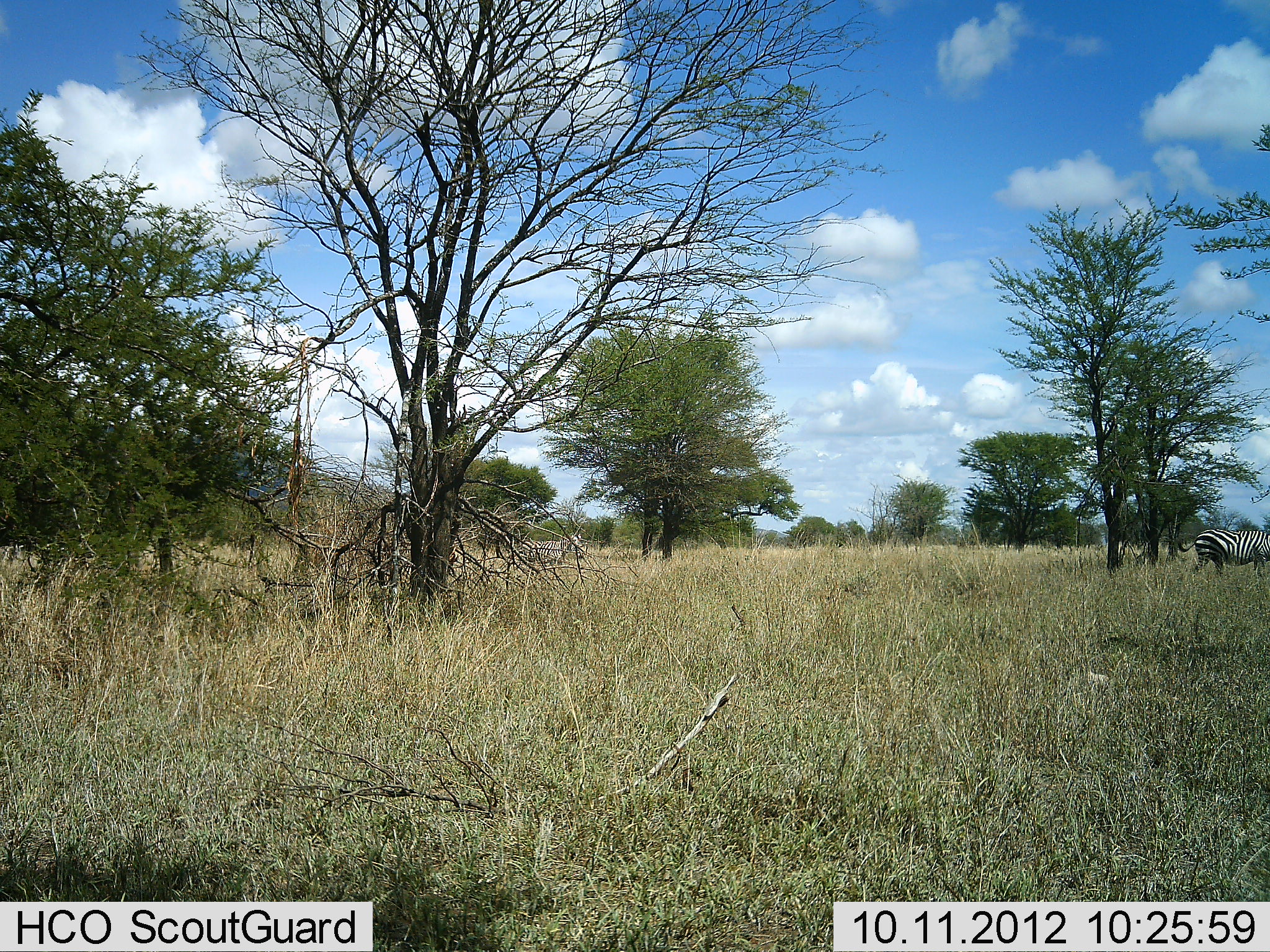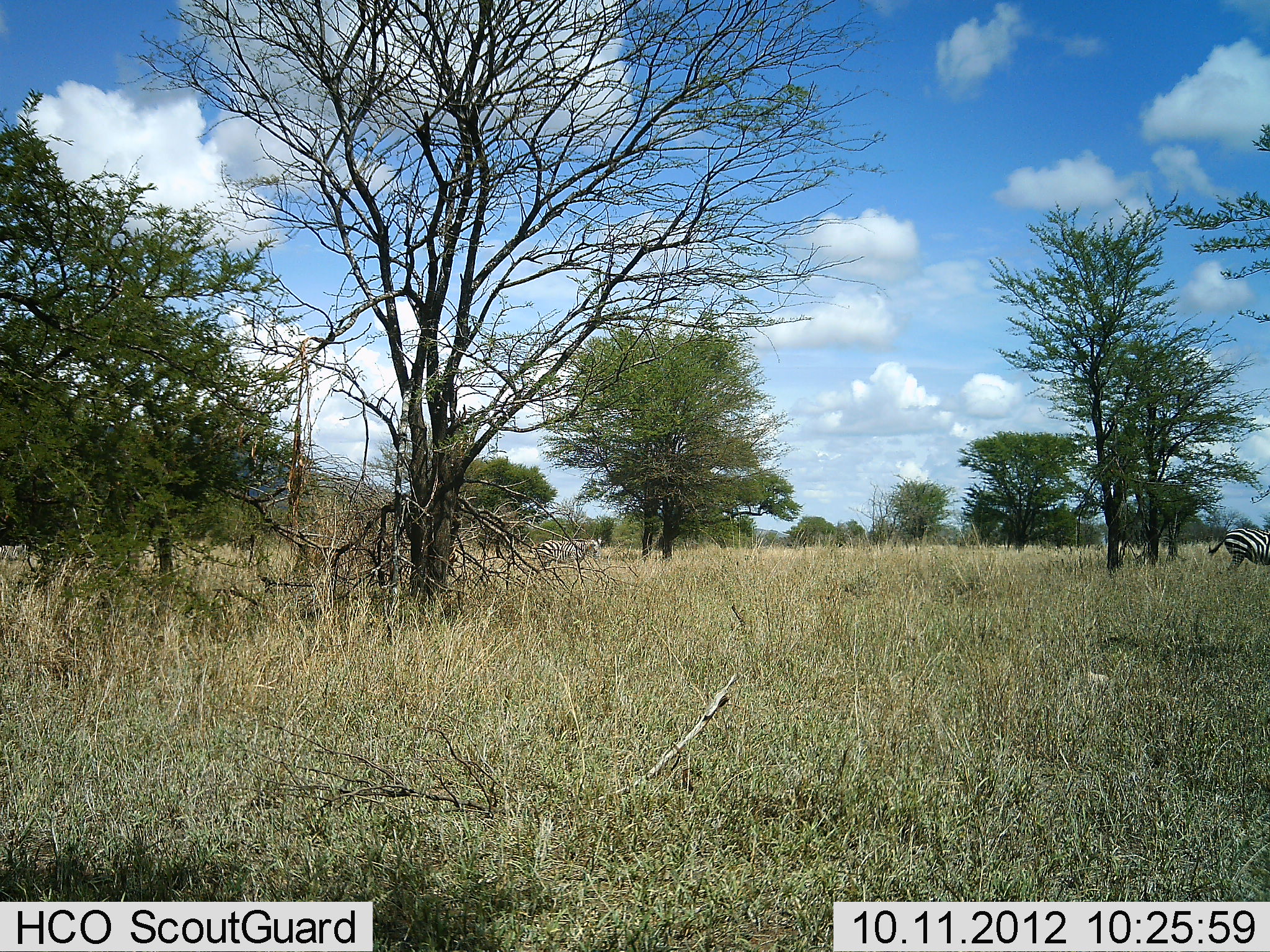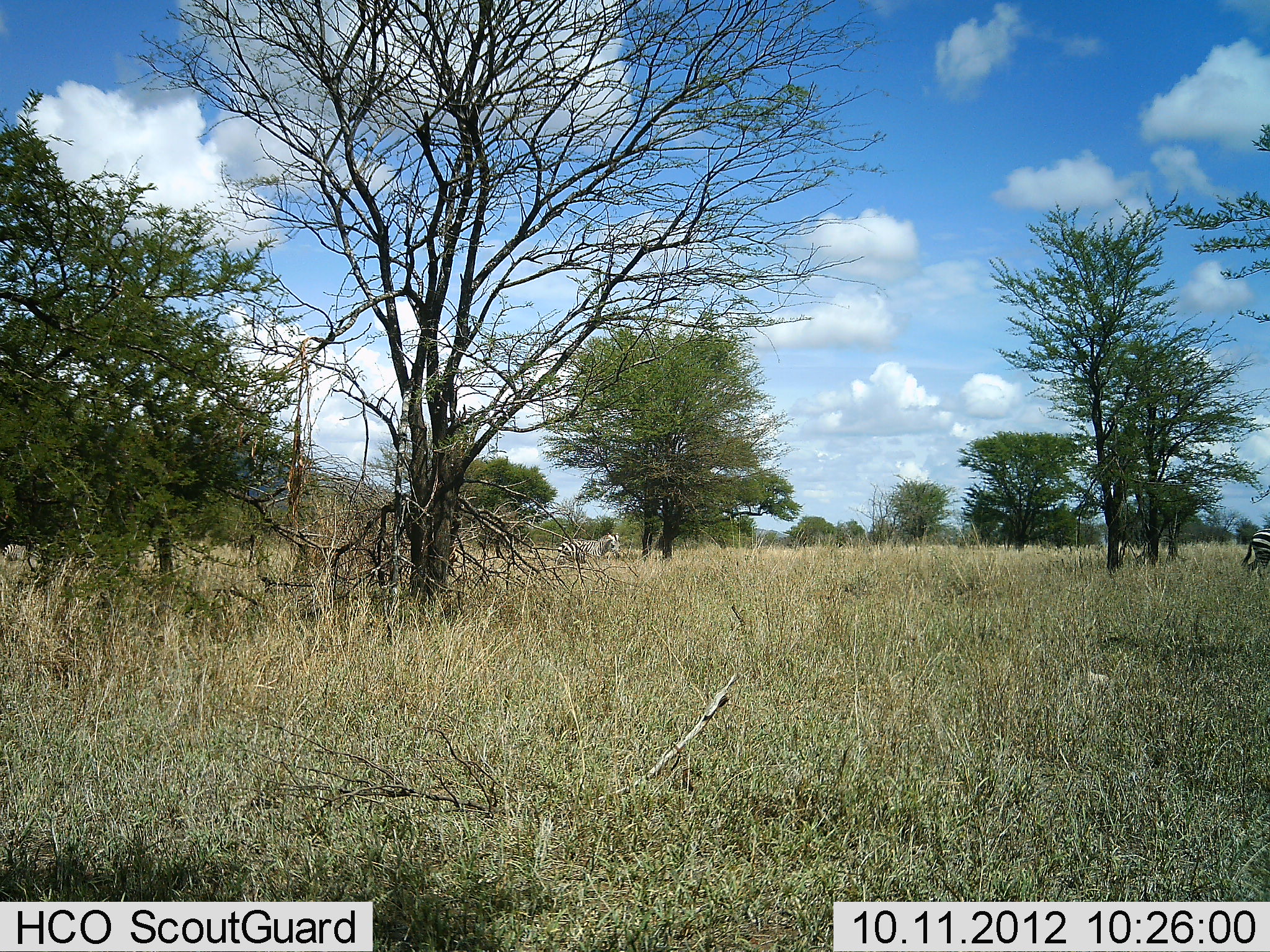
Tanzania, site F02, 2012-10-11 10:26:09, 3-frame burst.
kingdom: Animalia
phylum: Chordata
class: Mammalia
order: Perissodactyla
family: Equidae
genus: Equus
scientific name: Equus quagga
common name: plains zebra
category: zebra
Zebra (plains zebra) (Equus quagga), count 3. Behavior (volunteer vote fractions): standing 20%, resting 0%, moving 100%, interacting 0%. Young present (vote fraction): 0%. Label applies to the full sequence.